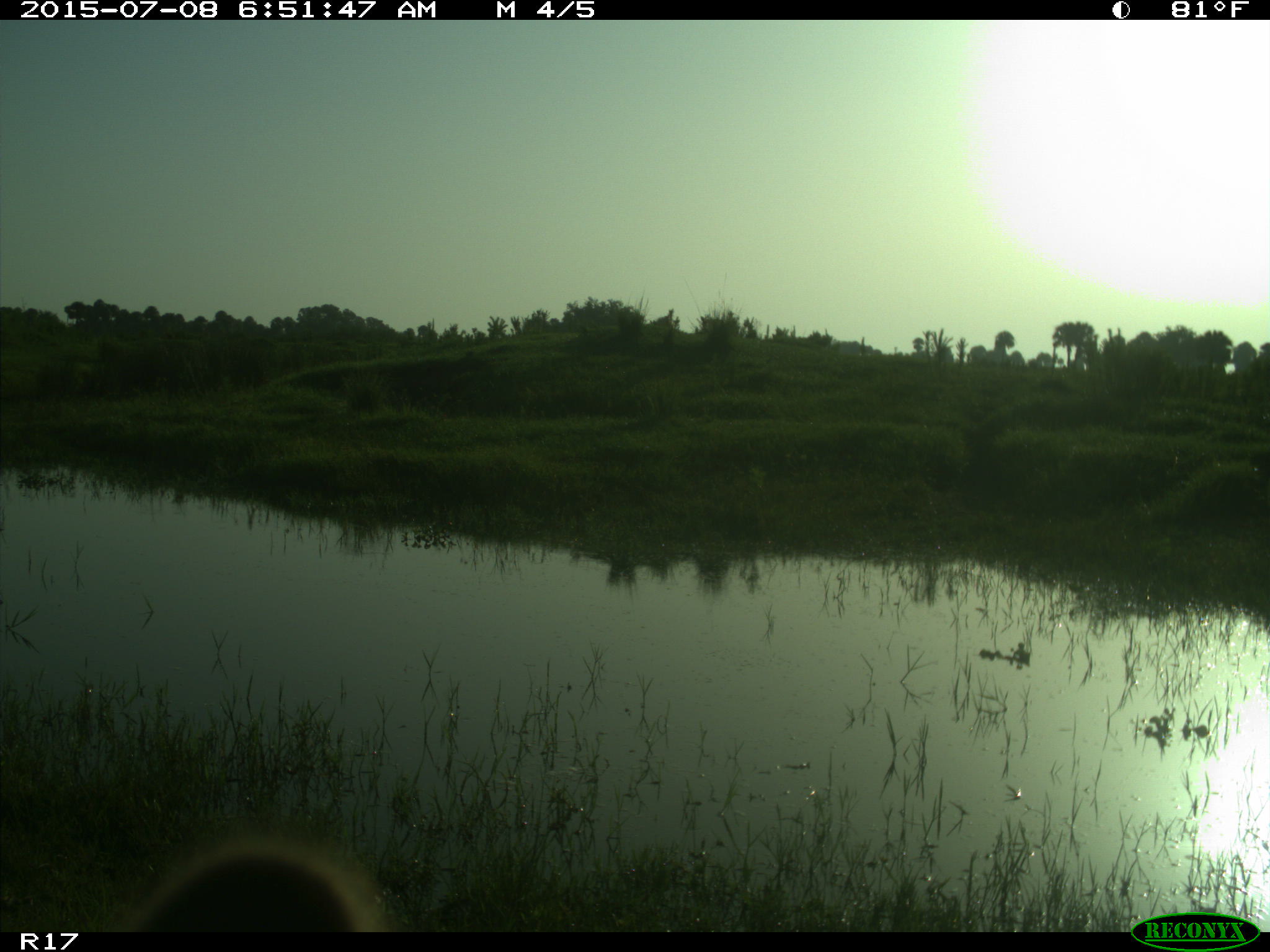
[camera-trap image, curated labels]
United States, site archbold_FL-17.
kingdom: Animalia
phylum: Chordata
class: Mammalia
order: Artiodactyla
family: Bovidae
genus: Bos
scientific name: Bos taurus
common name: domestic cow